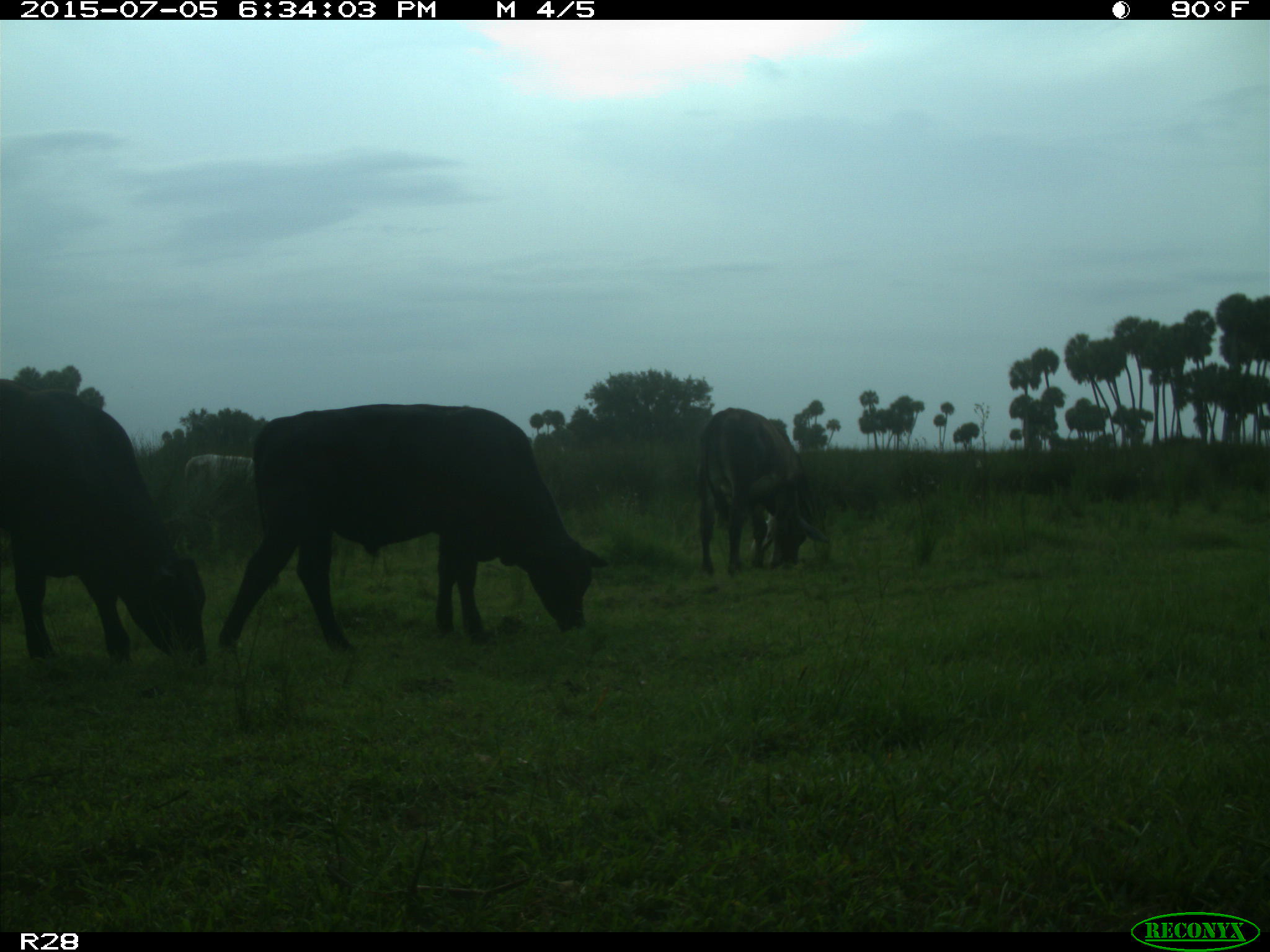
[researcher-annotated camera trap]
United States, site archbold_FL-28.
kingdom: Animalia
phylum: Chordata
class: Mammalia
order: Artiodactyla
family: Bovidae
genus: Bos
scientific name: Bos taurus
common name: domestic cow